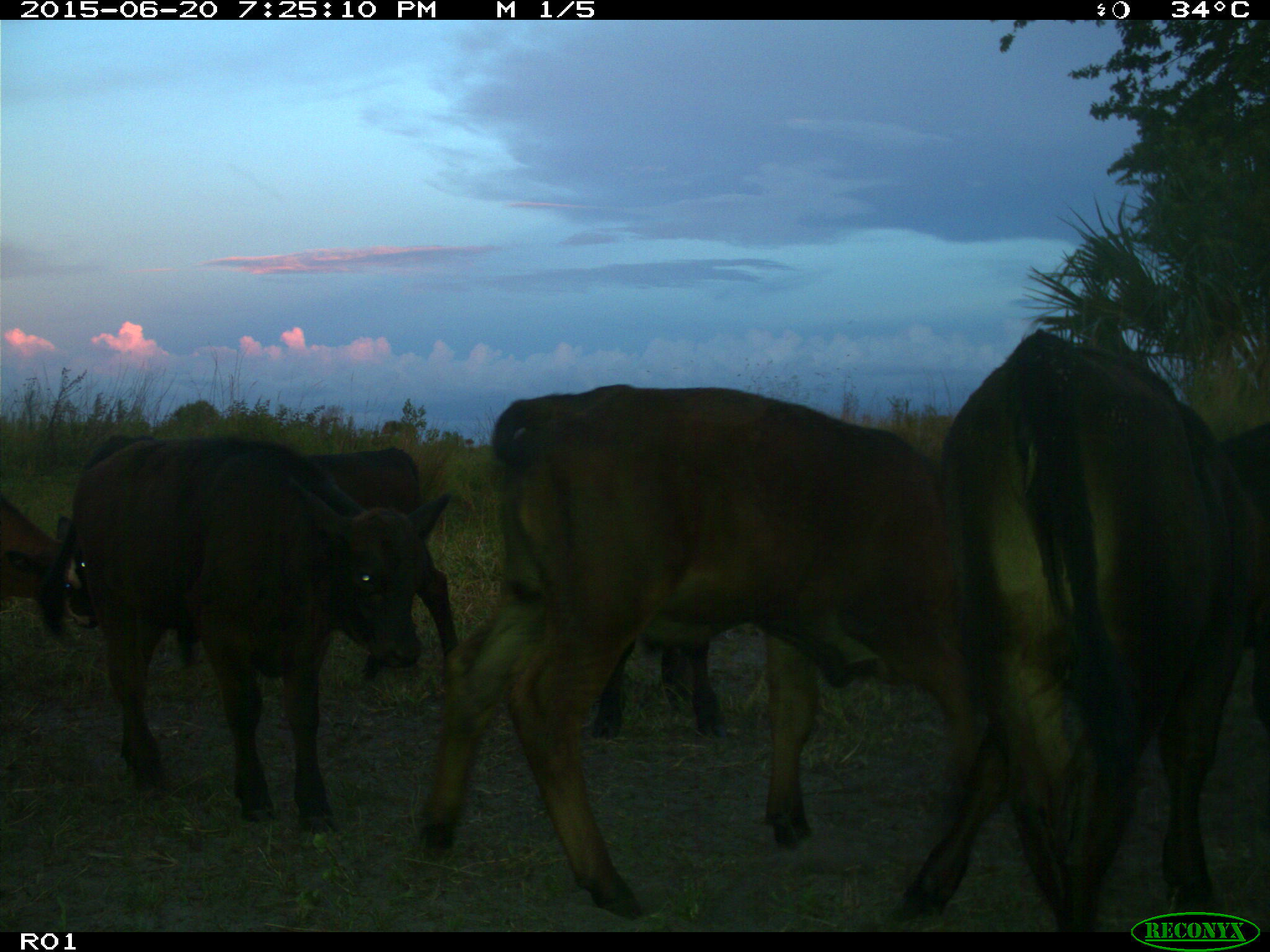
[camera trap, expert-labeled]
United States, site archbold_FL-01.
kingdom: Animalia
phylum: Chordata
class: Mammalia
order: Artiodactyla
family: Bovidae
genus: Bos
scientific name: Bos taurus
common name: domestic cow